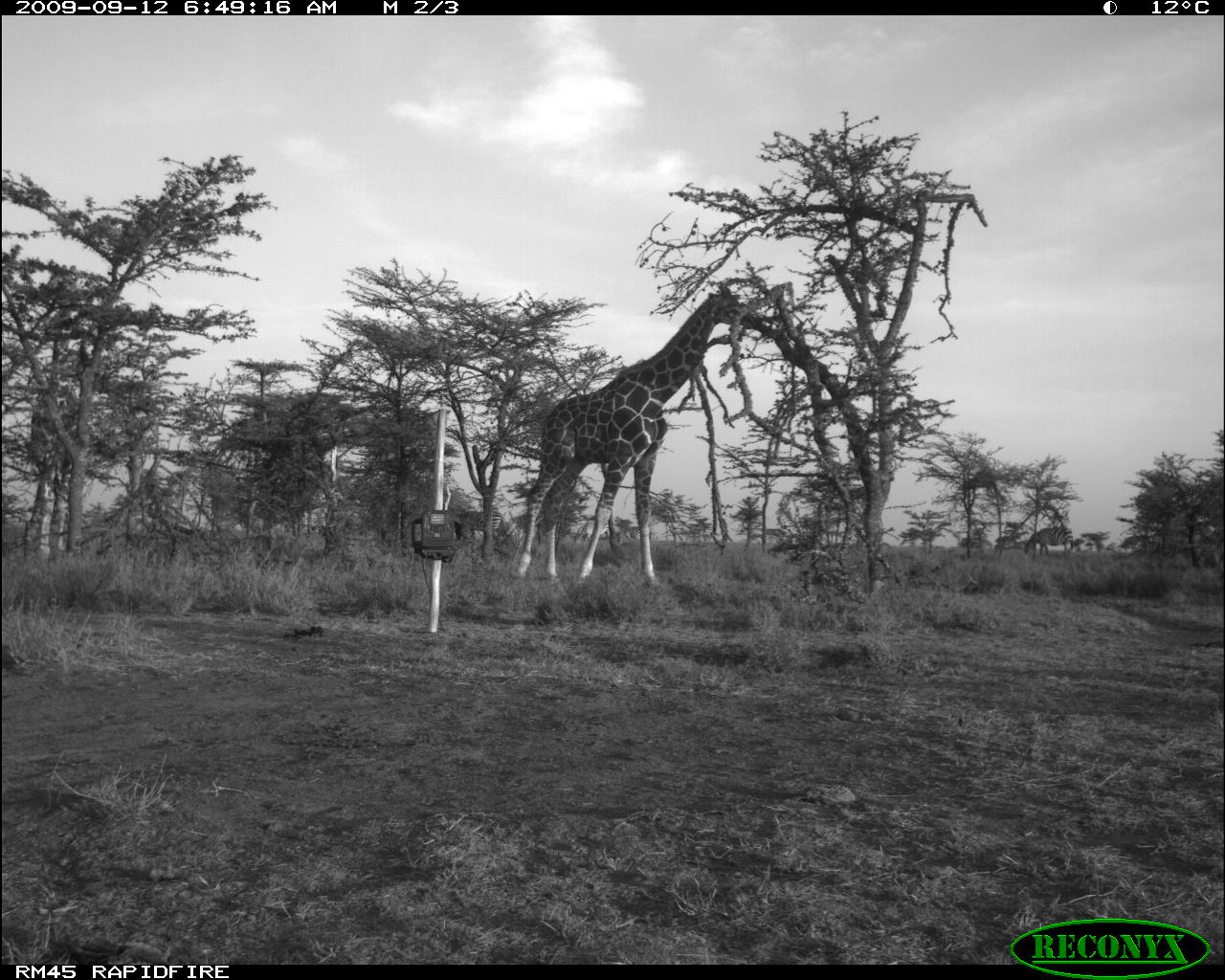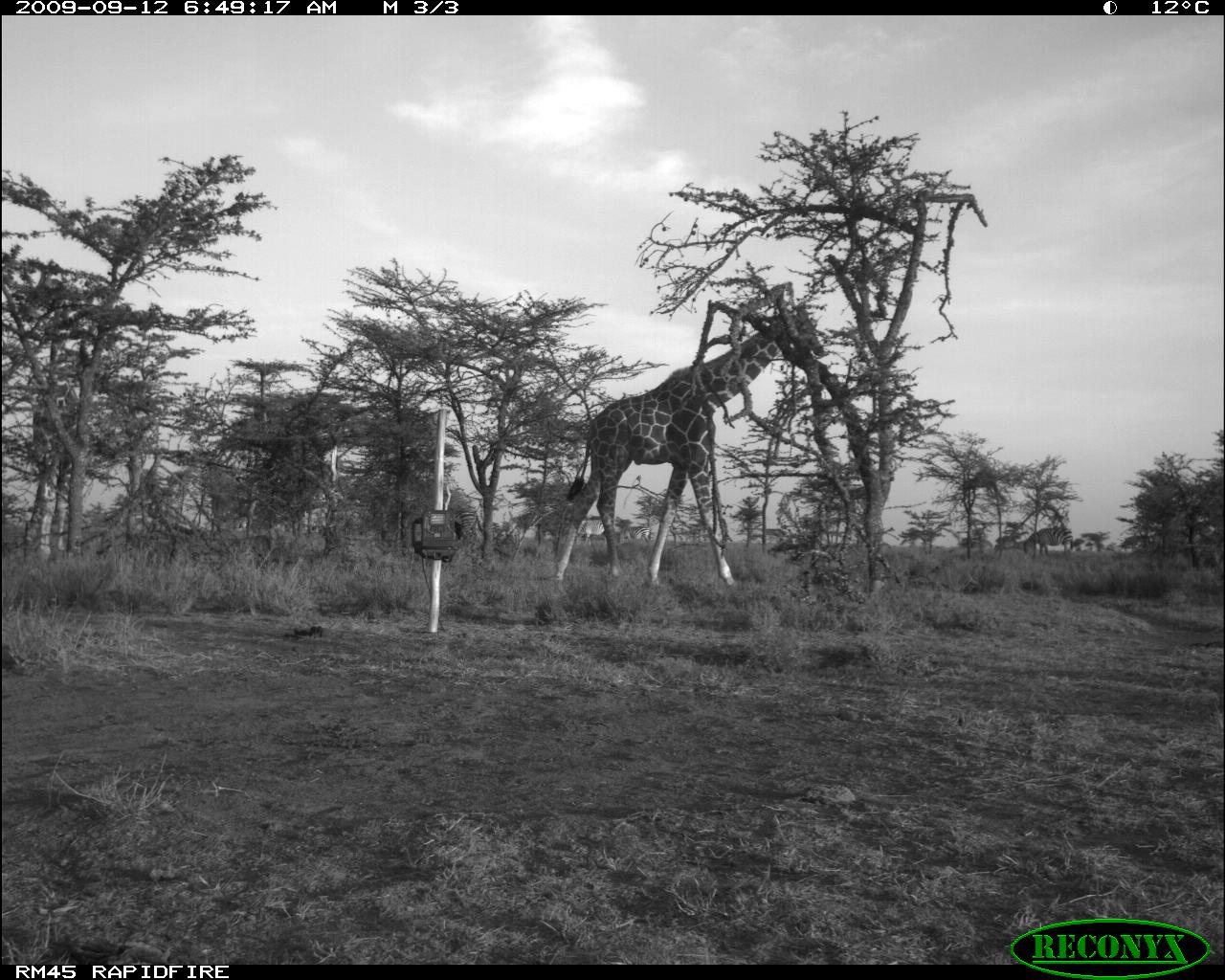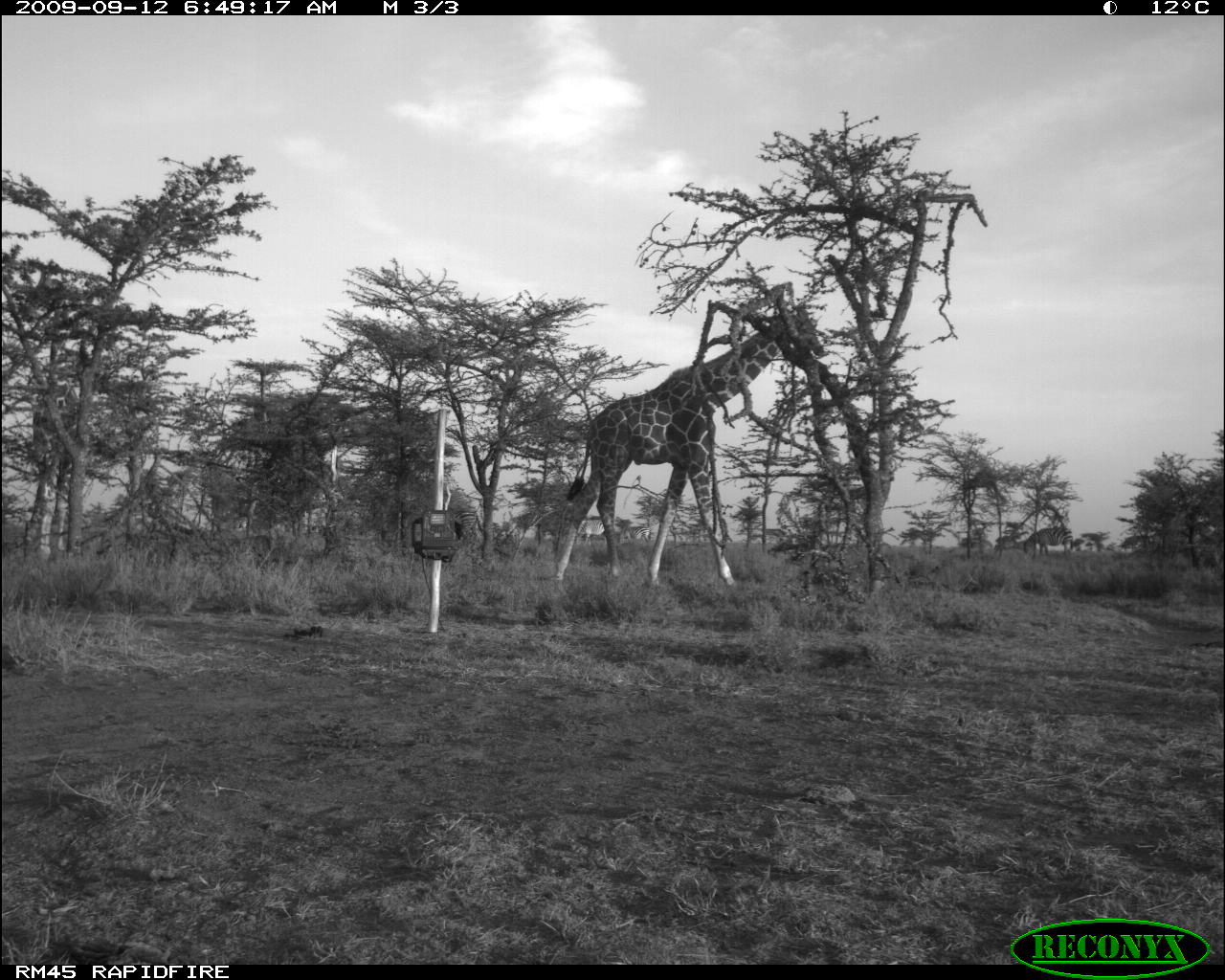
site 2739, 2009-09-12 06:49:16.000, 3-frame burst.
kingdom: Animalia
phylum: Chordata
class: Mammalia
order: Perissodactyla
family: Equidae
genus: Equus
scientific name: Equus quagga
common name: plains zebra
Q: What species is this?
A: Equus quagga (plains zebra).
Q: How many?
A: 1.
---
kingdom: Animalia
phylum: Chordata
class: Mammalia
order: Artiodactyla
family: Giraffidae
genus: Giraffa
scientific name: Giraffa camelopardalis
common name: giraffe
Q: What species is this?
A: Giraffa camelopardalis (giraffe).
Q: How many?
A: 2.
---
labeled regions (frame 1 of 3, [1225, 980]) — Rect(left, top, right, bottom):
equus quagga: Rect(516, 285, 742, 587)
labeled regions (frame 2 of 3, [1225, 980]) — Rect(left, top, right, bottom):
giraffa camelopardalis: Rect(553, 302, 829, 589)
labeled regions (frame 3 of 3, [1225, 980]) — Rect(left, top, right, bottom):
equus quagga: Rect(551, 305, 825, 594); Rect(1021, 525, 1075, 558); Rect(447, 505, 486, 544); Rect(574, 519, 611, 547); Rect(620, 526, 653, 544)